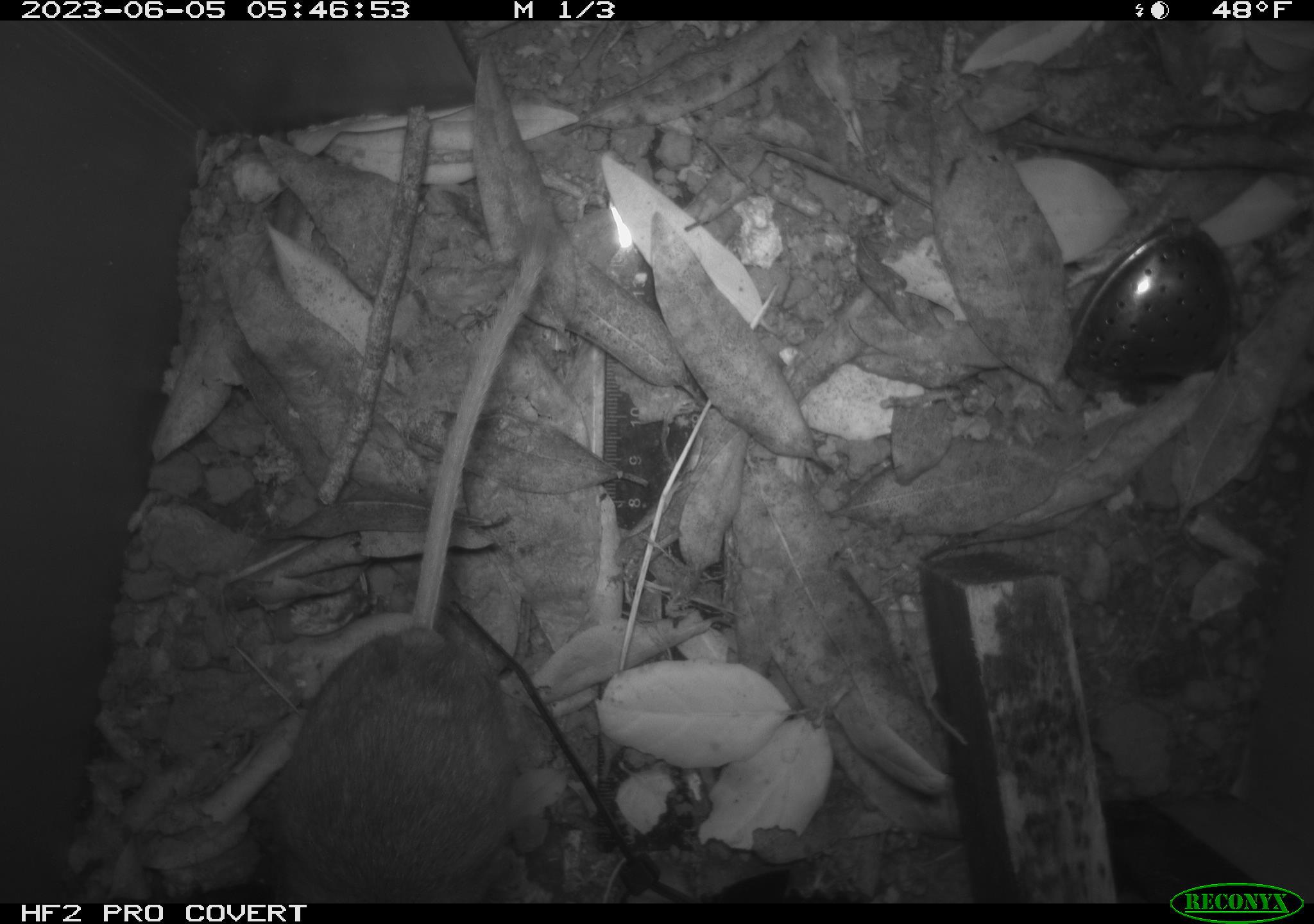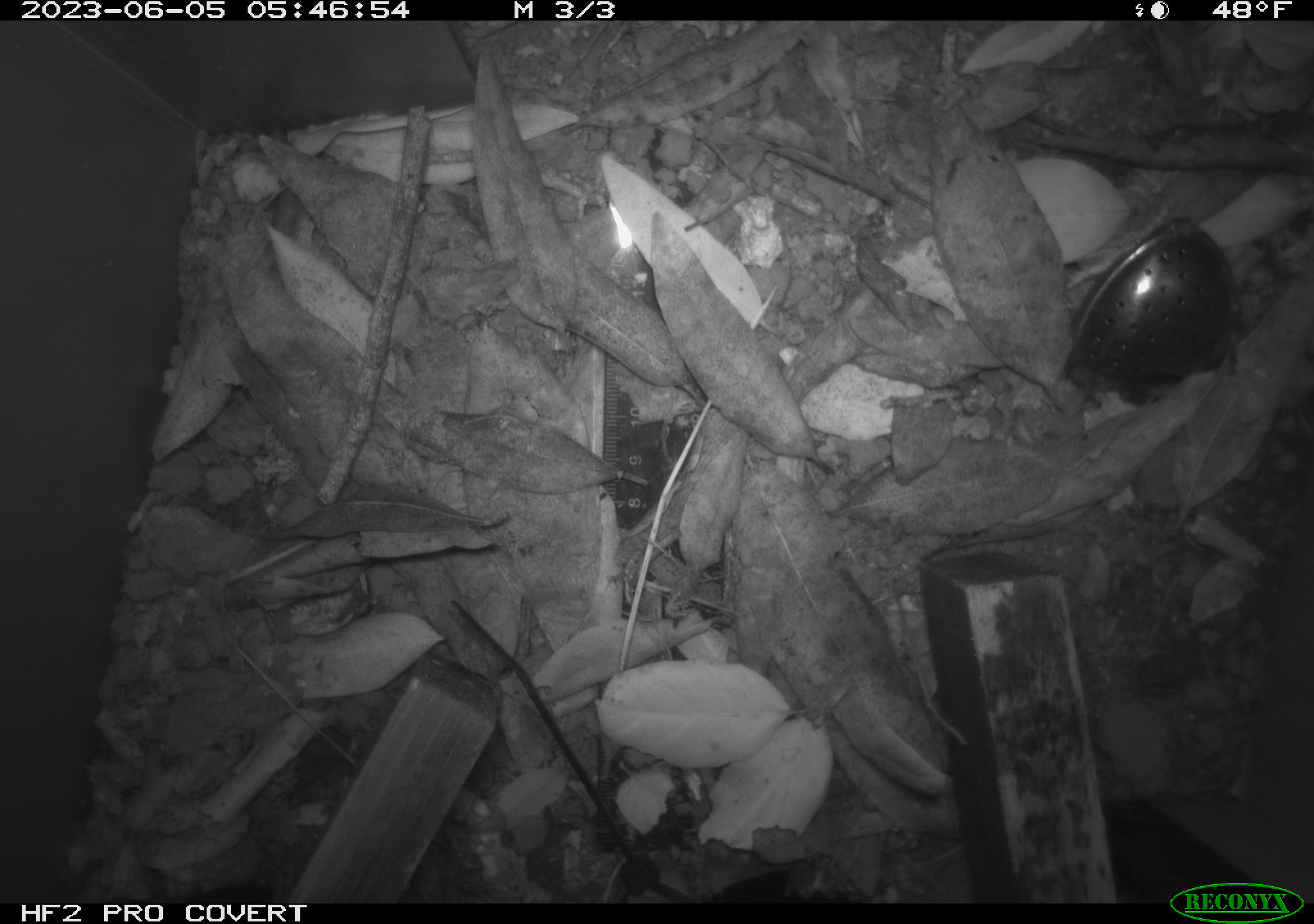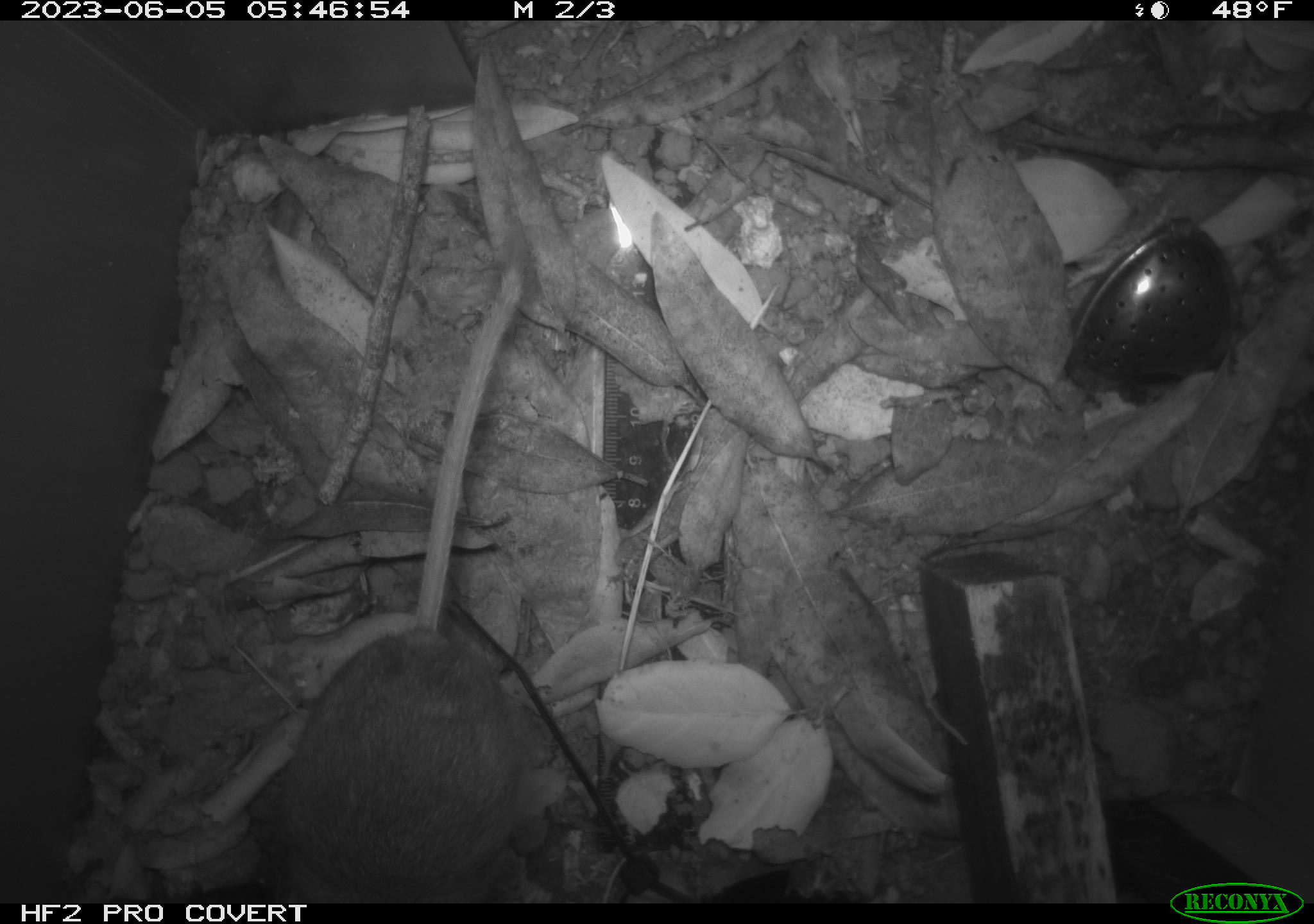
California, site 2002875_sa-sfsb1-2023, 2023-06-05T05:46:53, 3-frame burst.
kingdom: Animalia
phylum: Chordata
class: Mammalia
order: Rodentia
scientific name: Rodentia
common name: mouse species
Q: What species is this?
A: Mouse species (Rodentia).